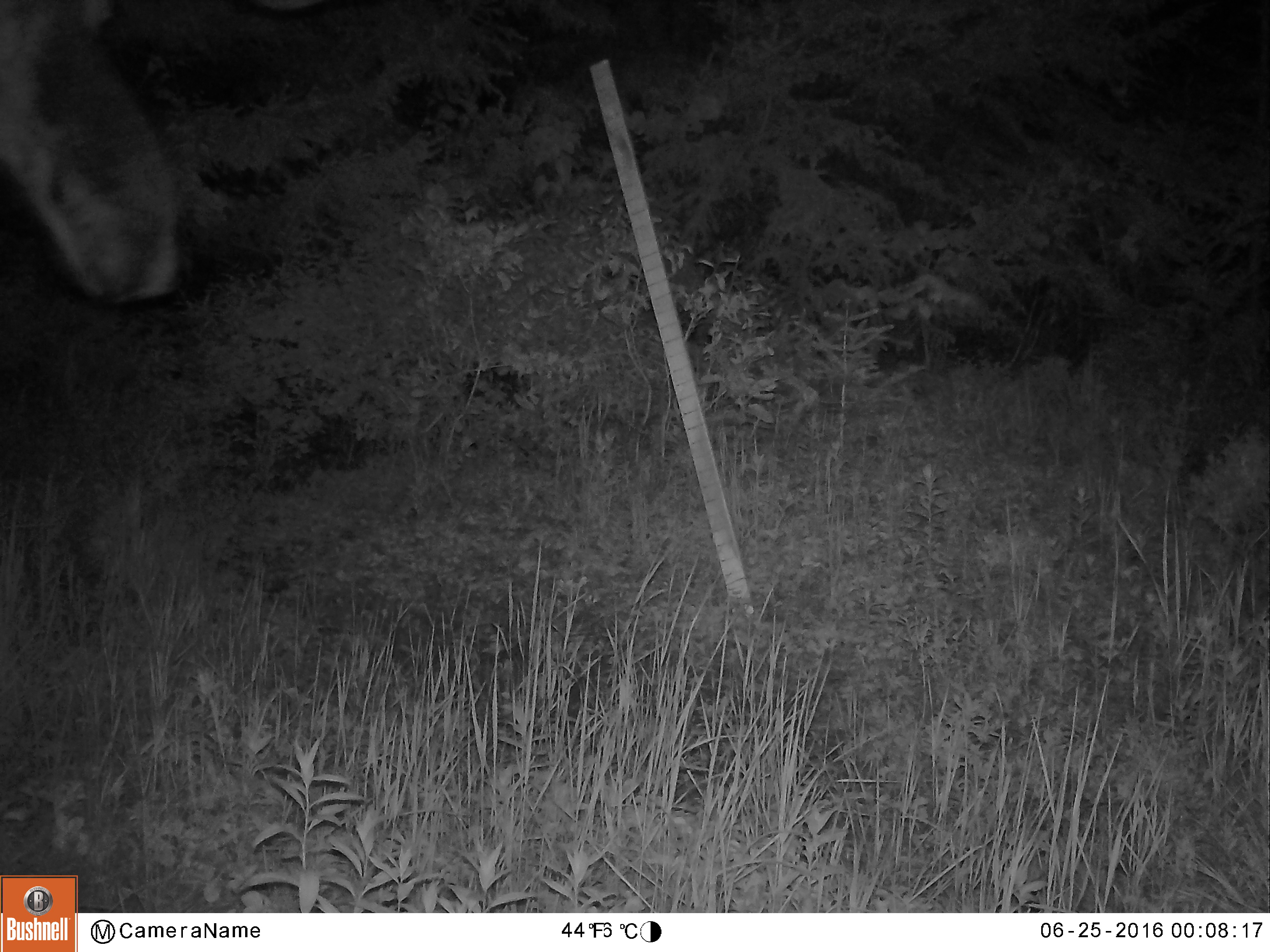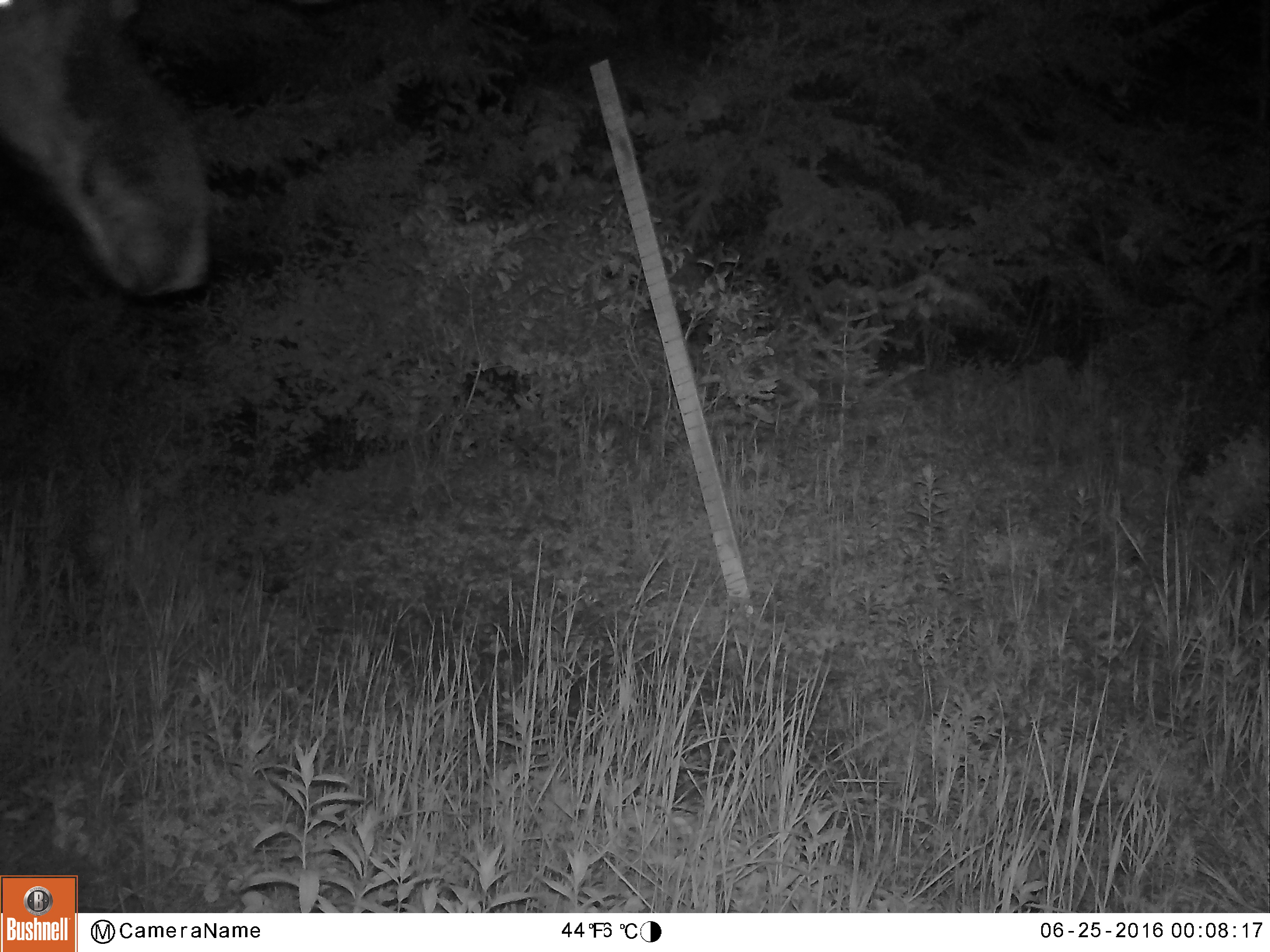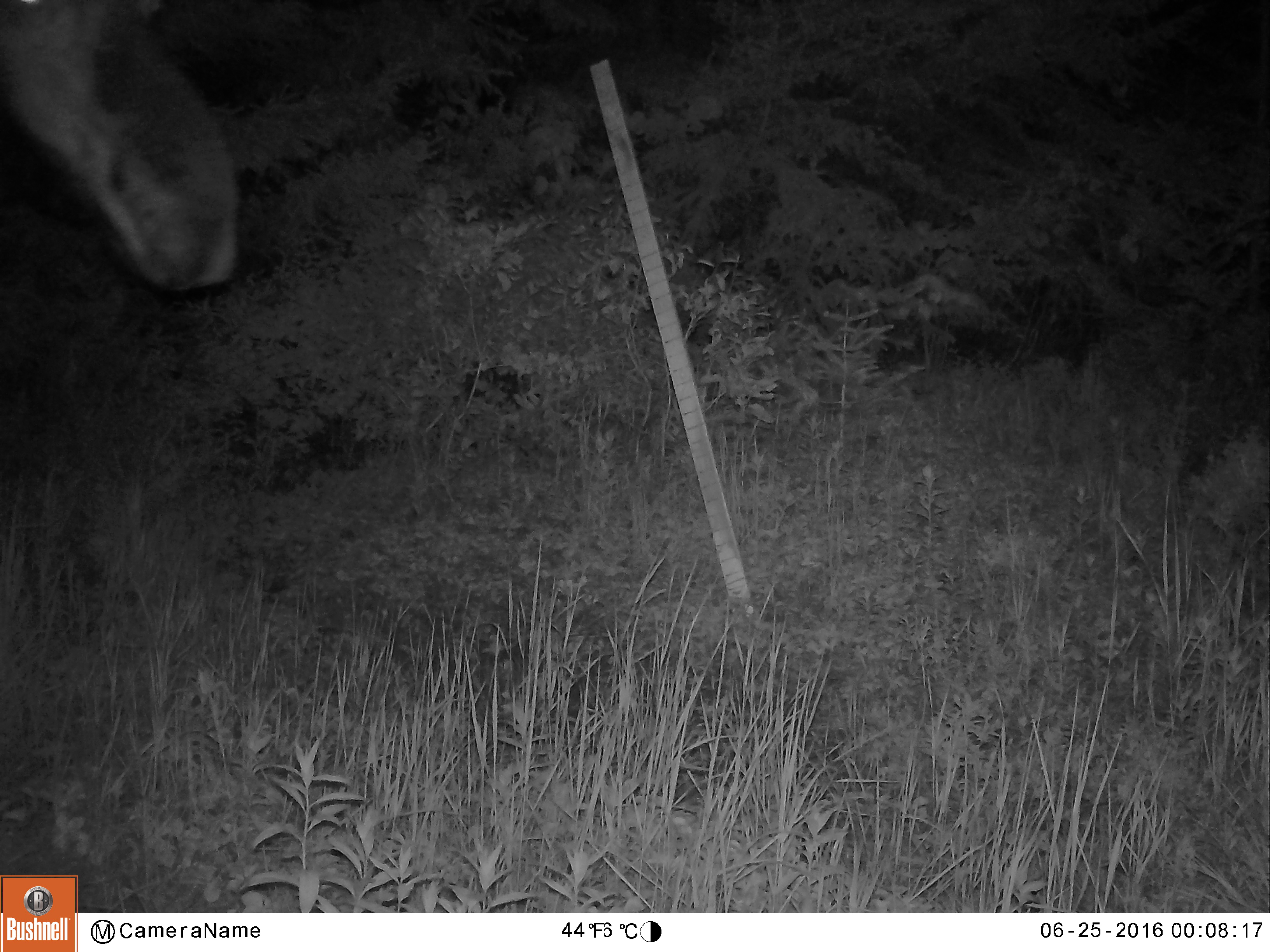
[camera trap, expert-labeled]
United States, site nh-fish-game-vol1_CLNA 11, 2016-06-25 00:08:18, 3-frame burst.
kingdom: Animalia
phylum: Chordata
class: Mammalia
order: Artiodactyla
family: Cervidae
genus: Alces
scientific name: Alces alces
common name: moose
Moose (Alces alces).